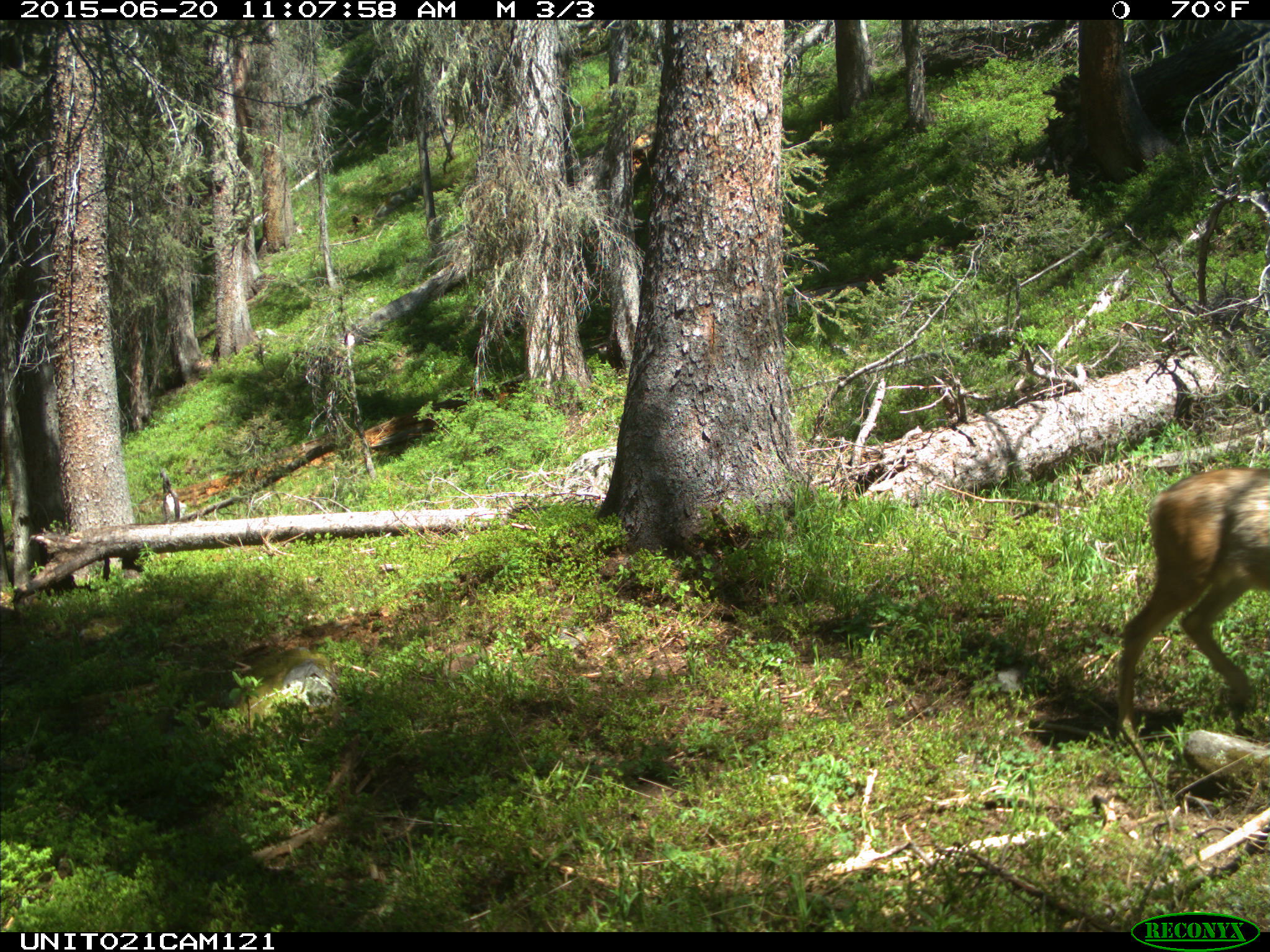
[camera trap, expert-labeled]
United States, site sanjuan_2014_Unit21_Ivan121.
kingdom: Animalia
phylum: Chordata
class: Mammalia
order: Artiodactyla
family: Cervidae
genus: Odocoileus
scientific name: Odocoileus hemionus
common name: mule deer